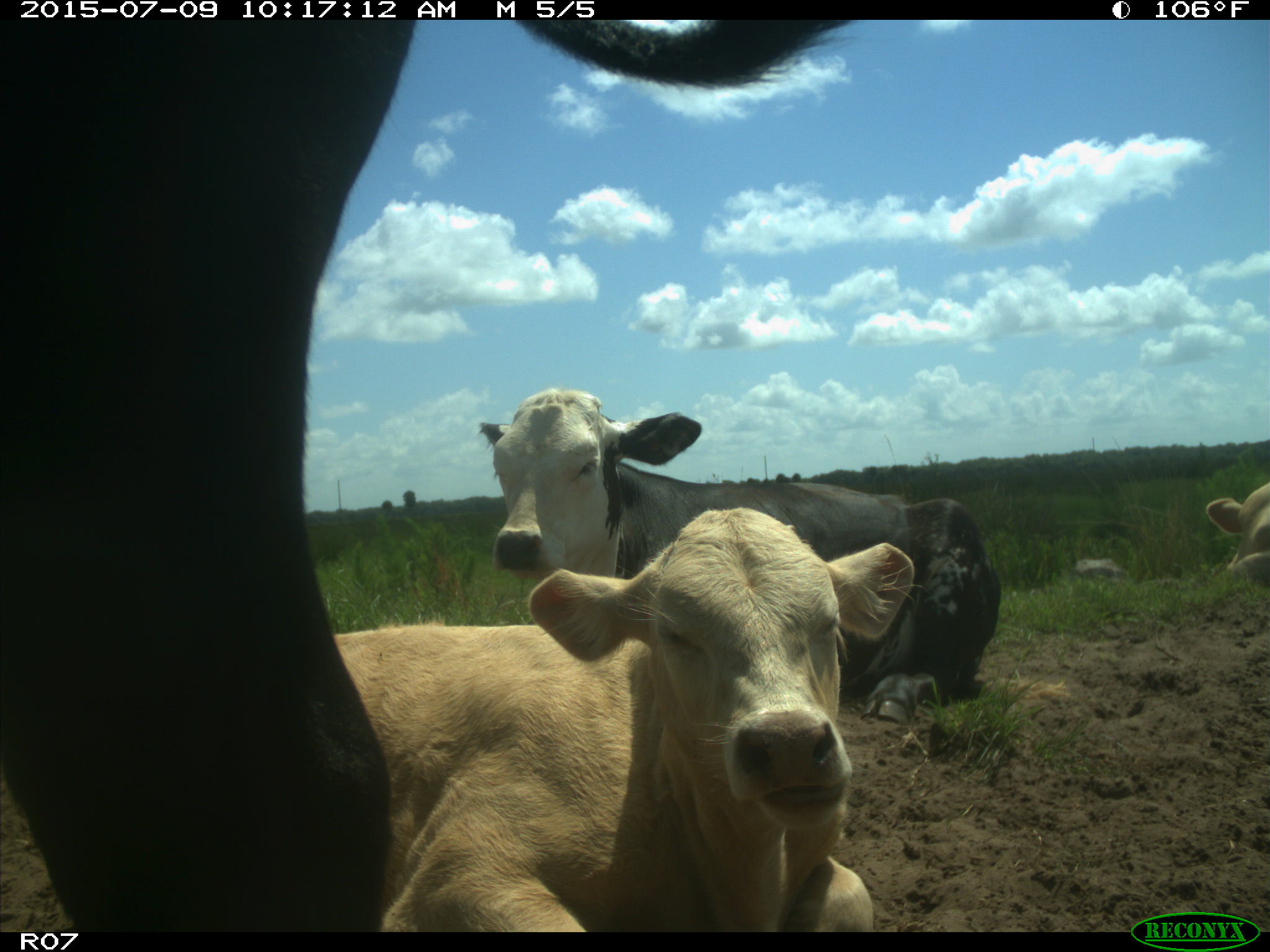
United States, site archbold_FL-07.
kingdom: Animalia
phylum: Chordata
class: Mammalia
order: Artiodactyla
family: Bovidae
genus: Bos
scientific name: Bos taurus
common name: domestic cow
Bos taurus (domestic cow).